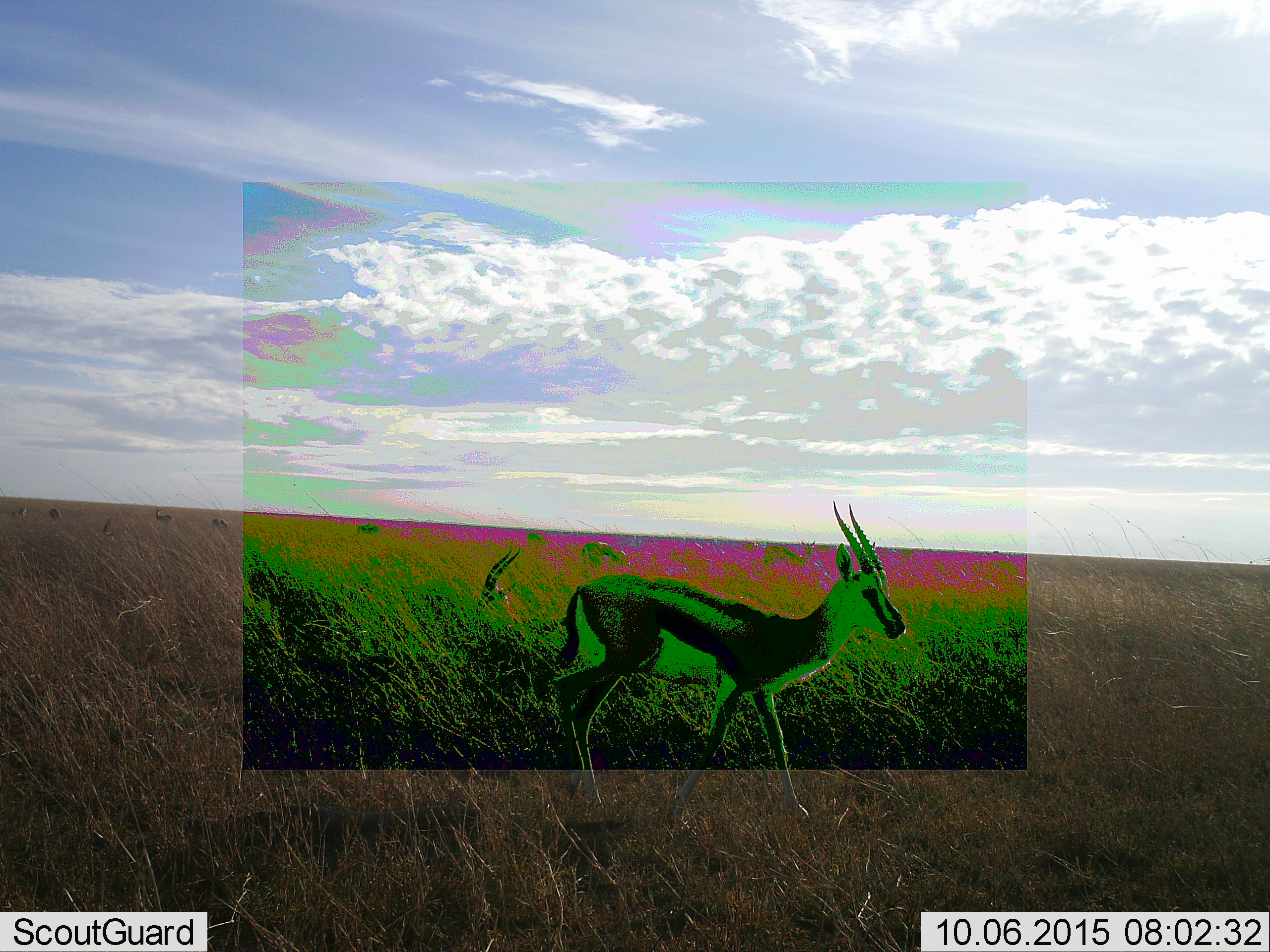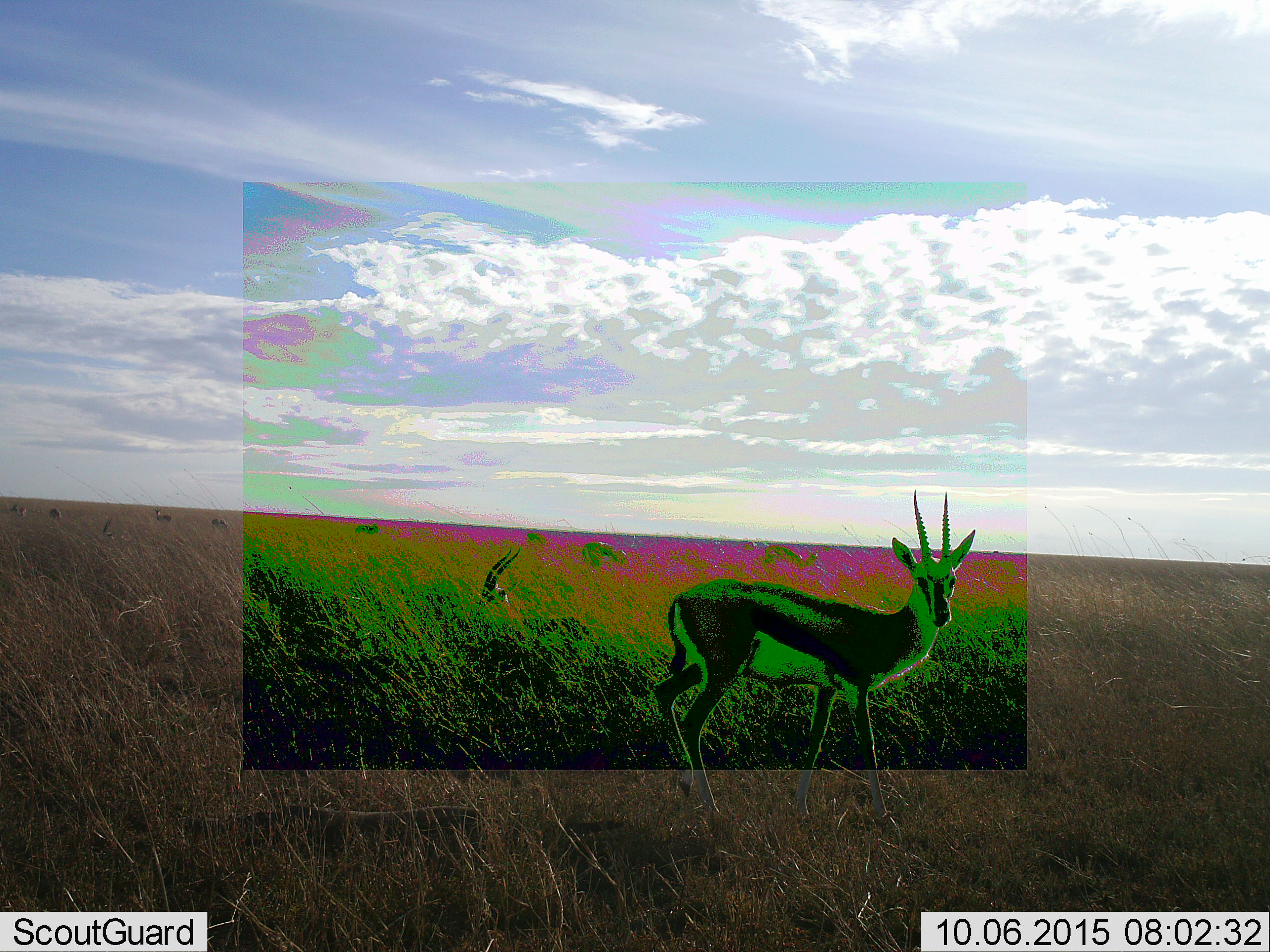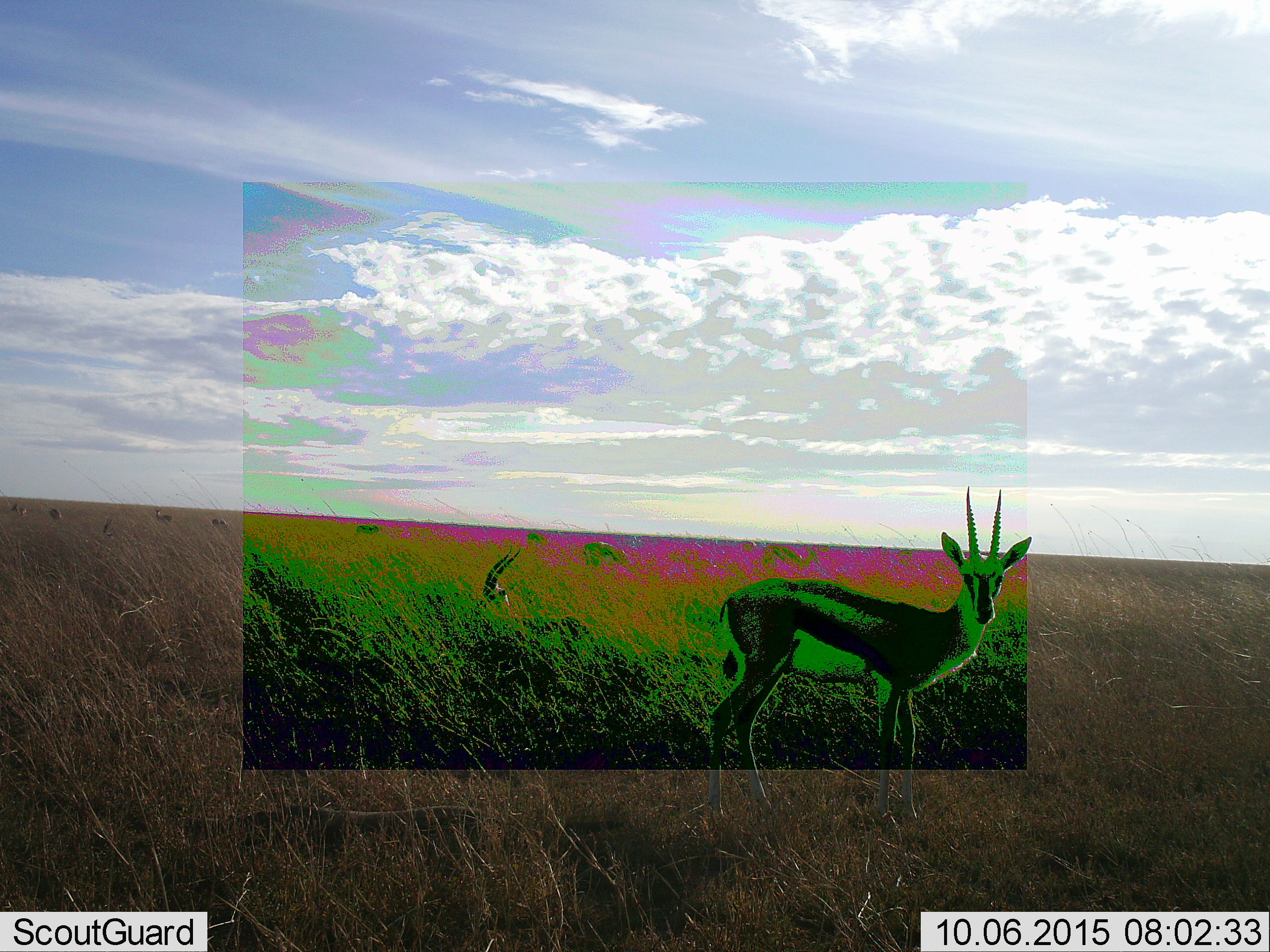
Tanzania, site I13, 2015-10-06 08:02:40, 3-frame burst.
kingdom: Animalia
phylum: Chordata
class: Mammalia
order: Artiodactyla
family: Bovidae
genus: Eudorcas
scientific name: Eudorcas thomsonii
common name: thomson's gazelle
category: gazellethomsons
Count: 9.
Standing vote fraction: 29%.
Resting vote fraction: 29%.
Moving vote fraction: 71%.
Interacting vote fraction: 0%.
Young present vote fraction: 0%.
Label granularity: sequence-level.